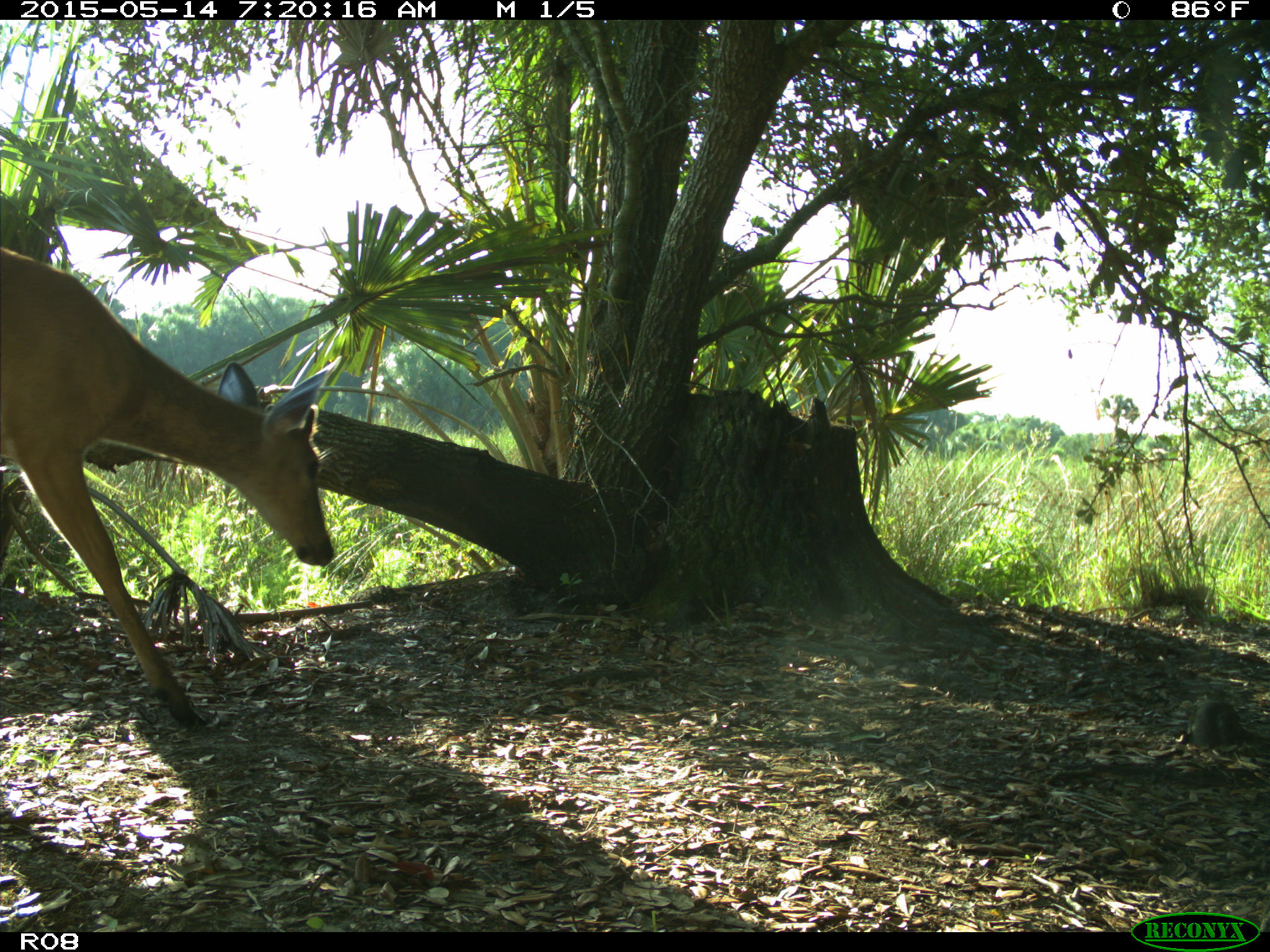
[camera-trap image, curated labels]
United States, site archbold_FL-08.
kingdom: Animalia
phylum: Chordata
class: Mammalia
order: Artiodactyla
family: Cervidae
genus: Odocoileus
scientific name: Odocoileus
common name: deer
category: unidentified deer